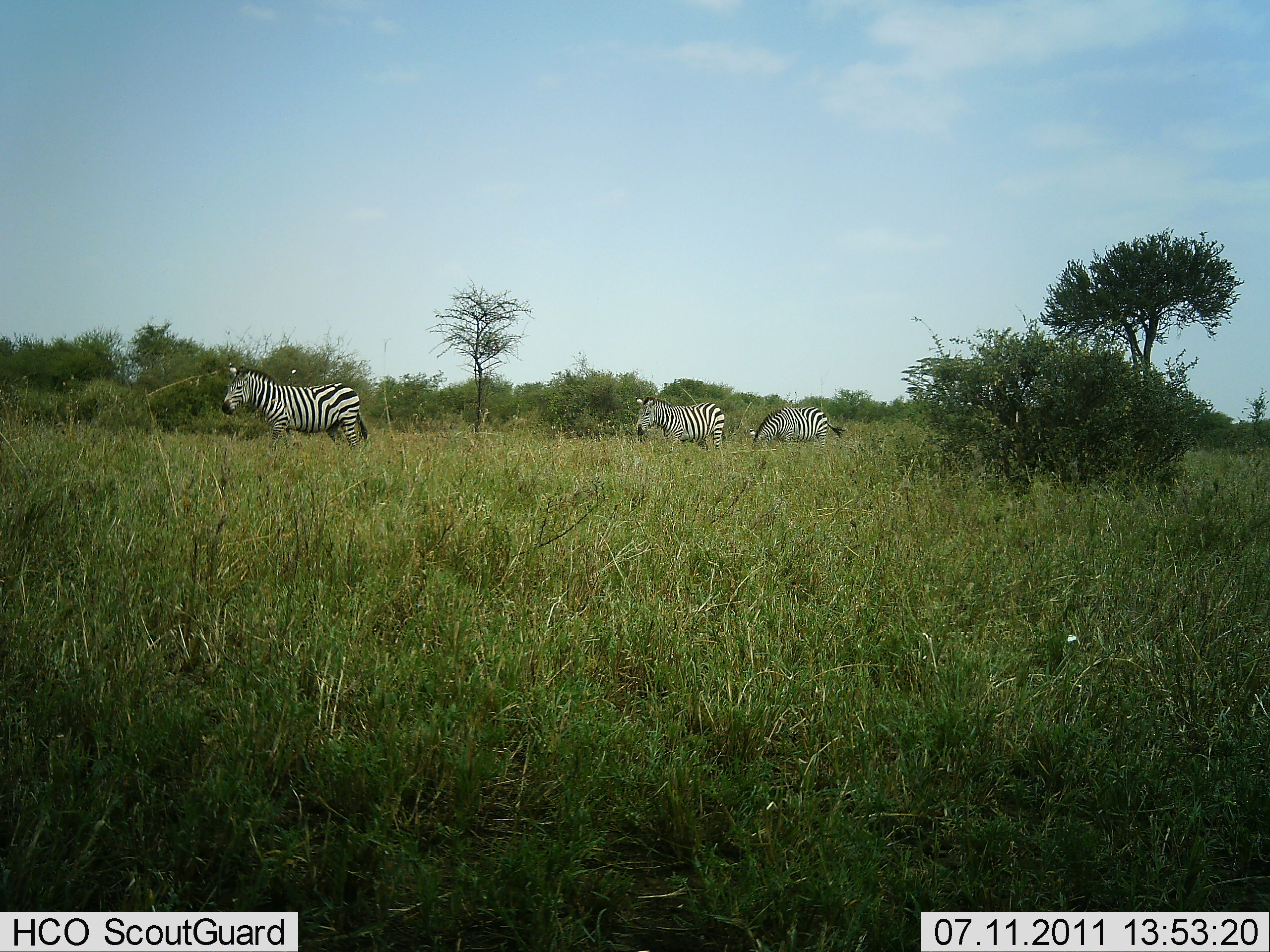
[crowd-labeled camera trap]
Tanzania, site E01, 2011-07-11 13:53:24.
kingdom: Animalia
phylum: Chordata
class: Mammalia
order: Perissodactyla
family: Equidae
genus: Equus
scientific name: Equus quagga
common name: plains zebra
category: zebra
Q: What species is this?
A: Zebra (plains zebra) (Equus quagga).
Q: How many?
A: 3.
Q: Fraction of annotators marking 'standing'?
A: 25%.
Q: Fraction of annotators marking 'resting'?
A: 0%.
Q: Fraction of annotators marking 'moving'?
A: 75%.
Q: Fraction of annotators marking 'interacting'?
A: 0%.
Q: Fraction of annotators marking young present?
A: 0%.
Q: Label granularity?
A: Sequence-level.